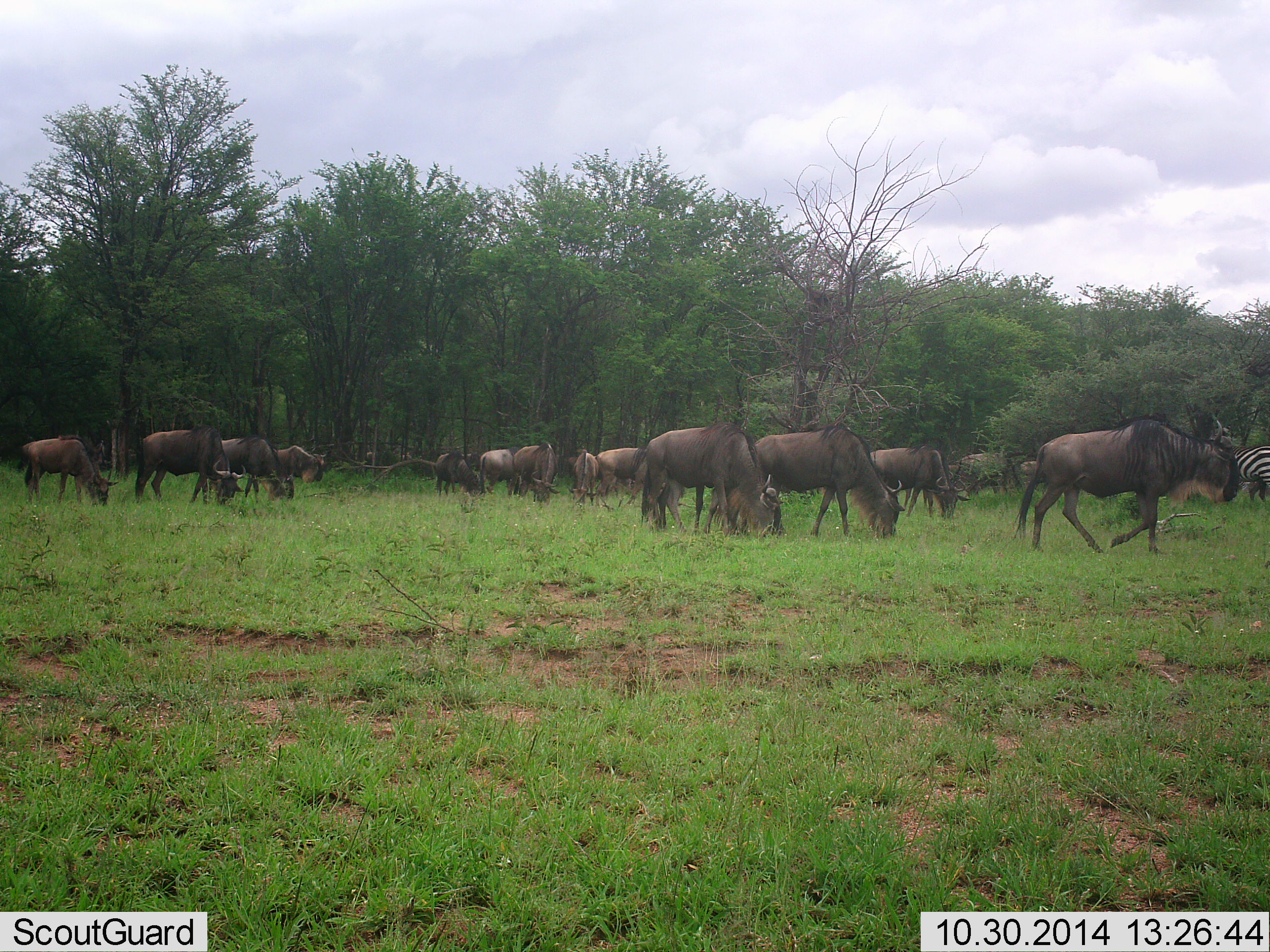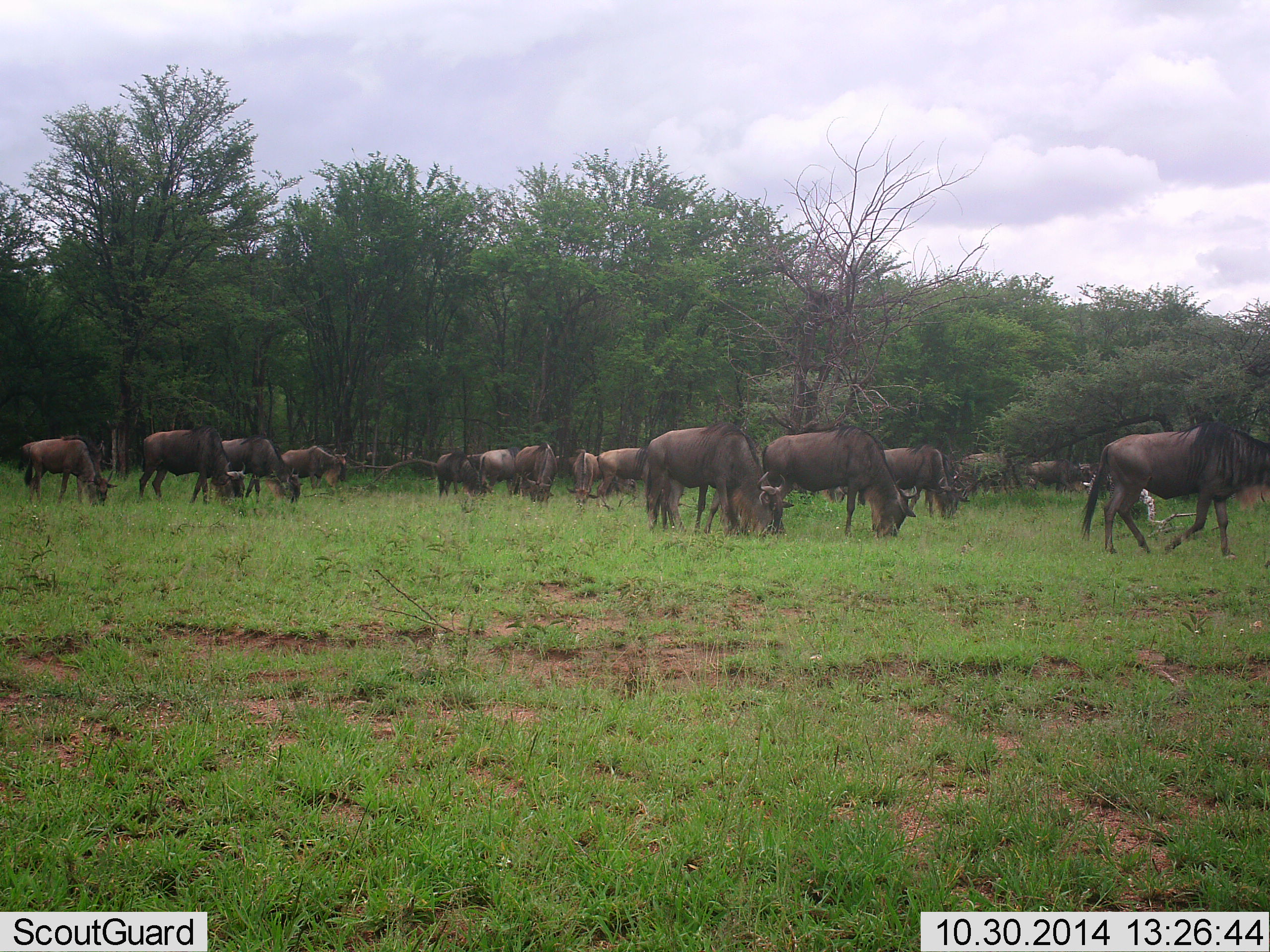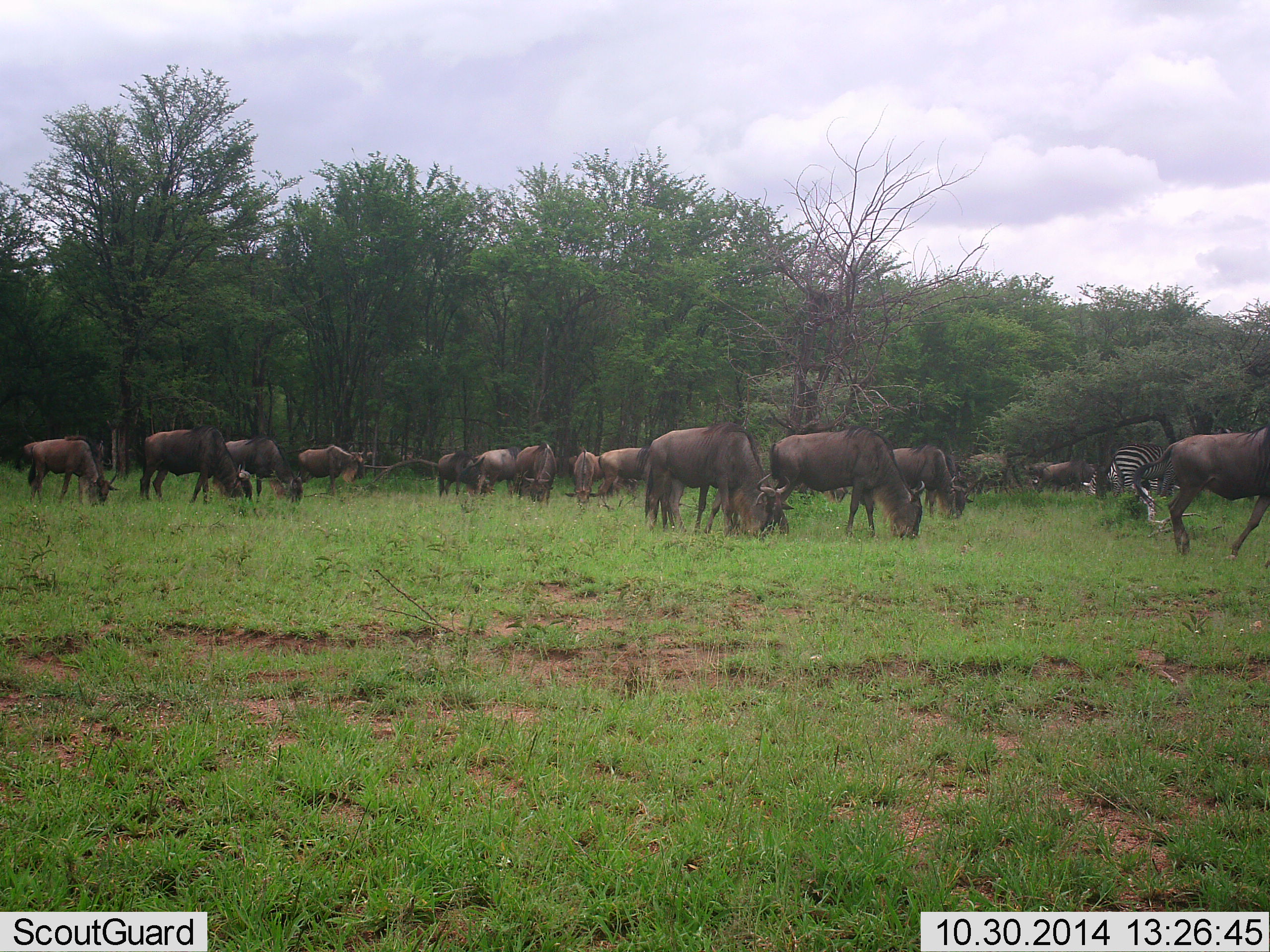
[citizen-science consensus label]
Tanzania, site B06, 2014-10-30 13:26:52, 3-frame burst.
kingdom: Animalia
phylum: Chordata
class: Mammalia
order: Artiodactyla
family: Bovidae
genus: Connochaetes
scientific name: Connochaetes taurinus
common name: blue wildebeest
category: wildebeest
Wildebeest (blue wildebeest) (Connochaetes taurinus), count 11-50. Behavior (volunteer vote fractions): standing 35%, resting 0%, moving 41%, interacting 0%. Young present (vote fraction): 0%. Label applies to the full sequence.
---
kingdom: Animalia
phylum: Chordata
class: Mammalia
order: Perissodactyla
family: Equidae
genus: Equus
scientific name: Equus quagga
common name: plains zebra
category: zebra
Zebra (plains zebra) (Equus quagga), count 2. Behavior (volunteer vote fractions): standing 27%, resting 0%, moving 27%, interacting 0%. Young present (vote fraction): 0%. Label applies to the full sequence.